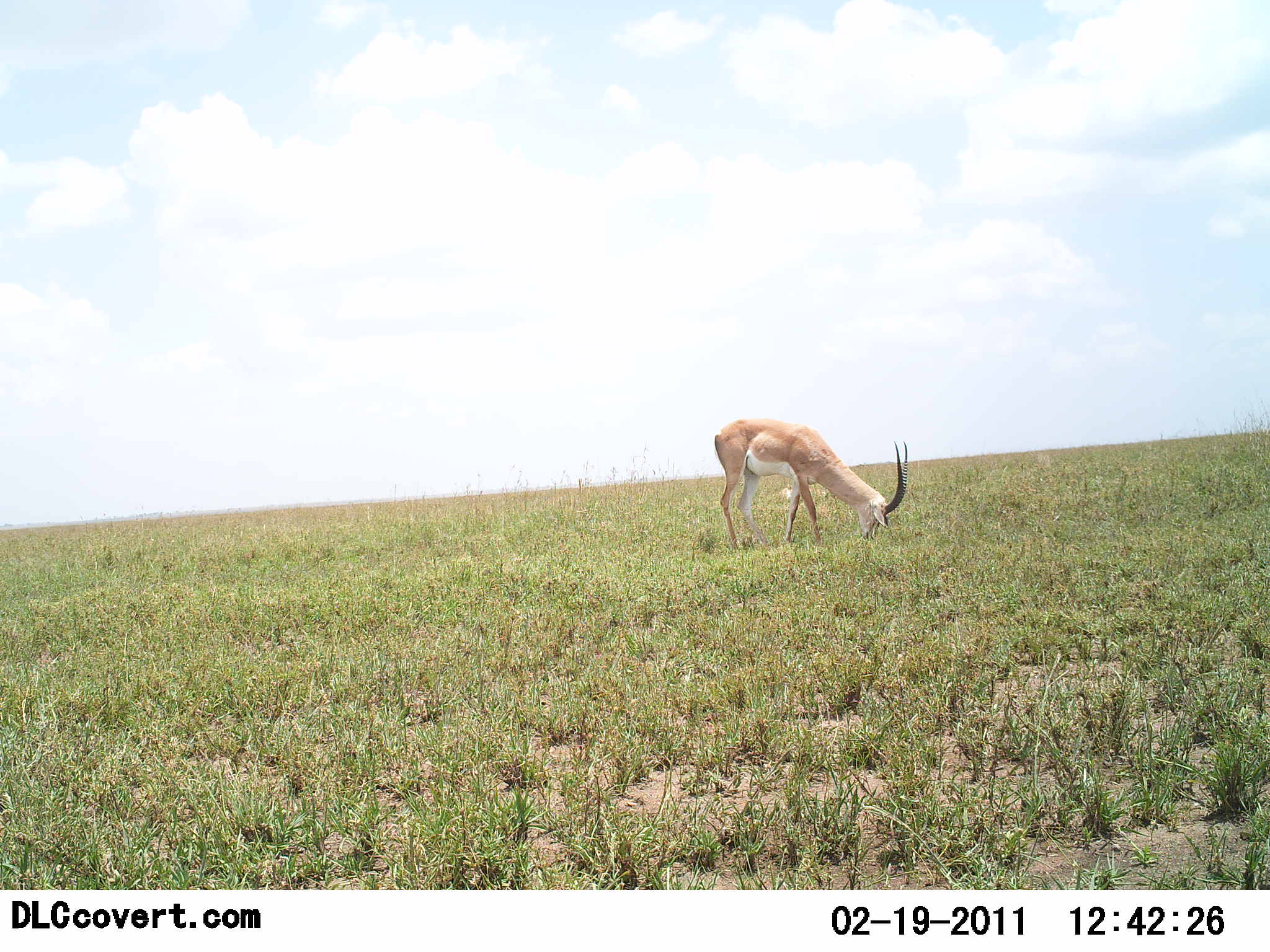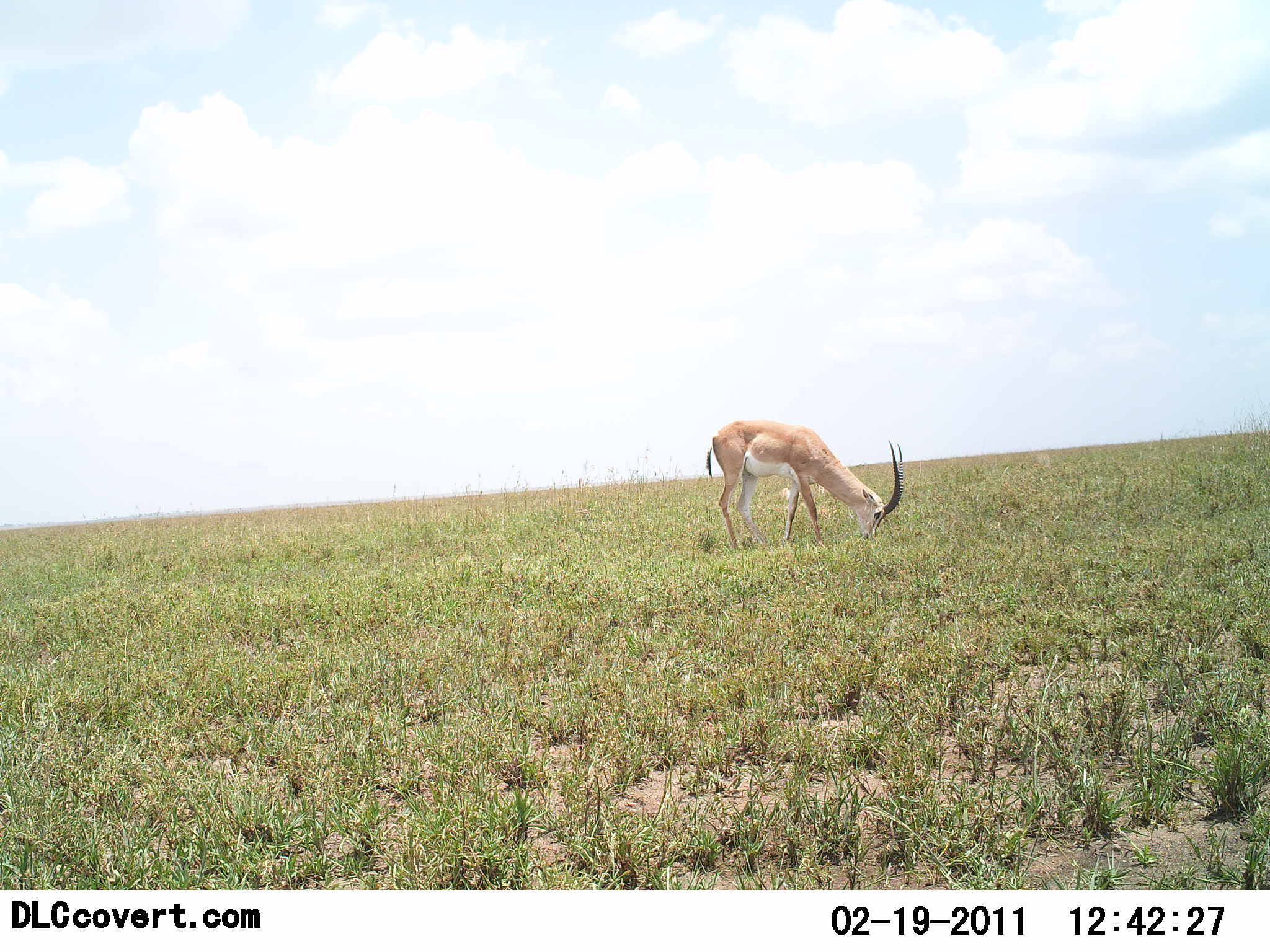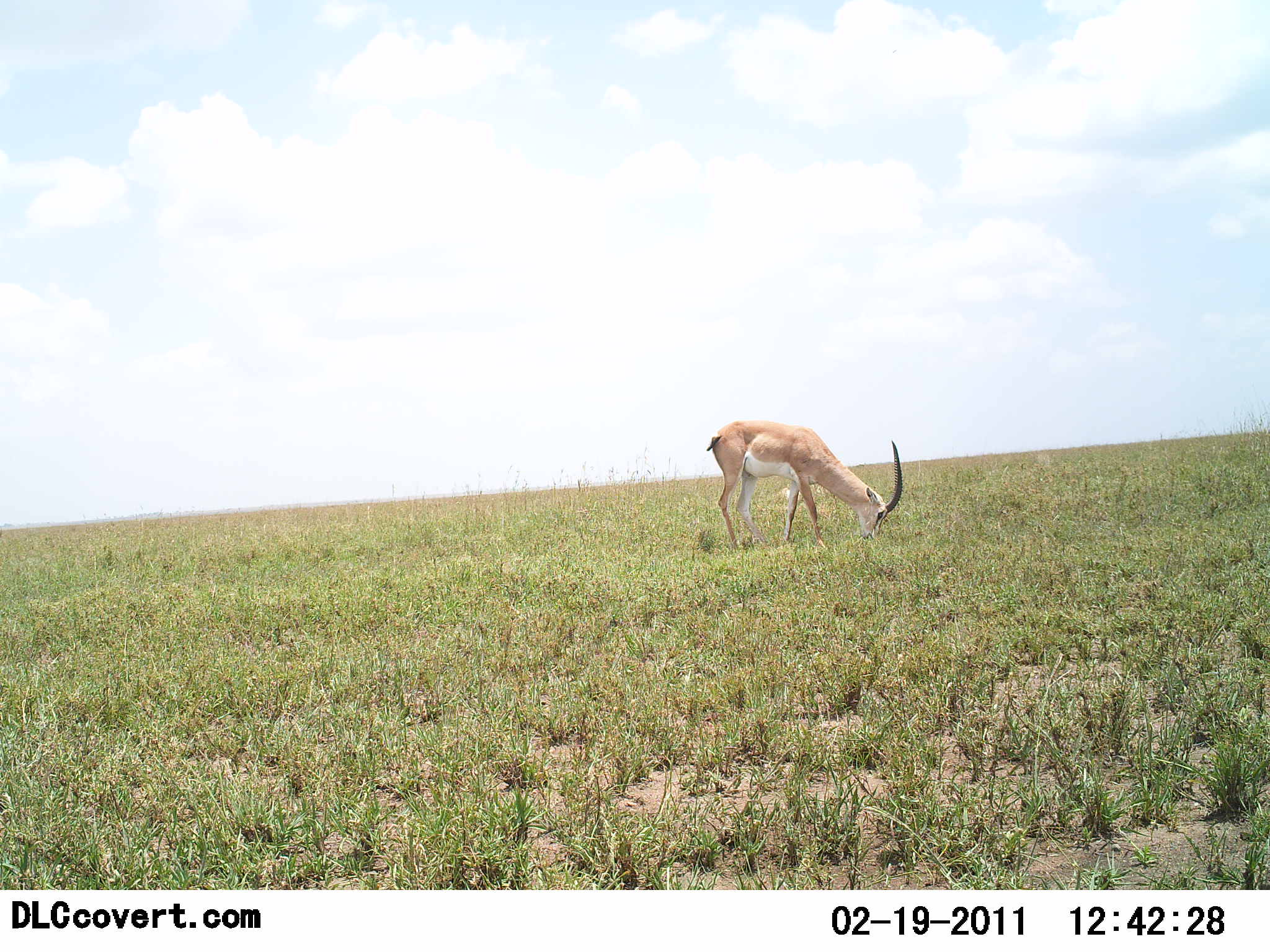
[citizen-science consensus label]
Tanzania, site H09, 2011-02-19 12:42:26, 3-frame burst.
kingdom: Animalia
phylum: Chordata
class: Mammalia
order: Artiodactyla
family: Bovidae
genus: Nanger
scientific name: Nanger granti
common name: grant's gazelle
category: gazellegrants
Gazellegrants (grant's gazelle) (Nanger granti), count 1. Behavior (volunteer vote fractions): standing 25%, resting 0%, moving 0%, interacting 0%. Young present (vote fraction): 0%. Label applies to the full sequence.